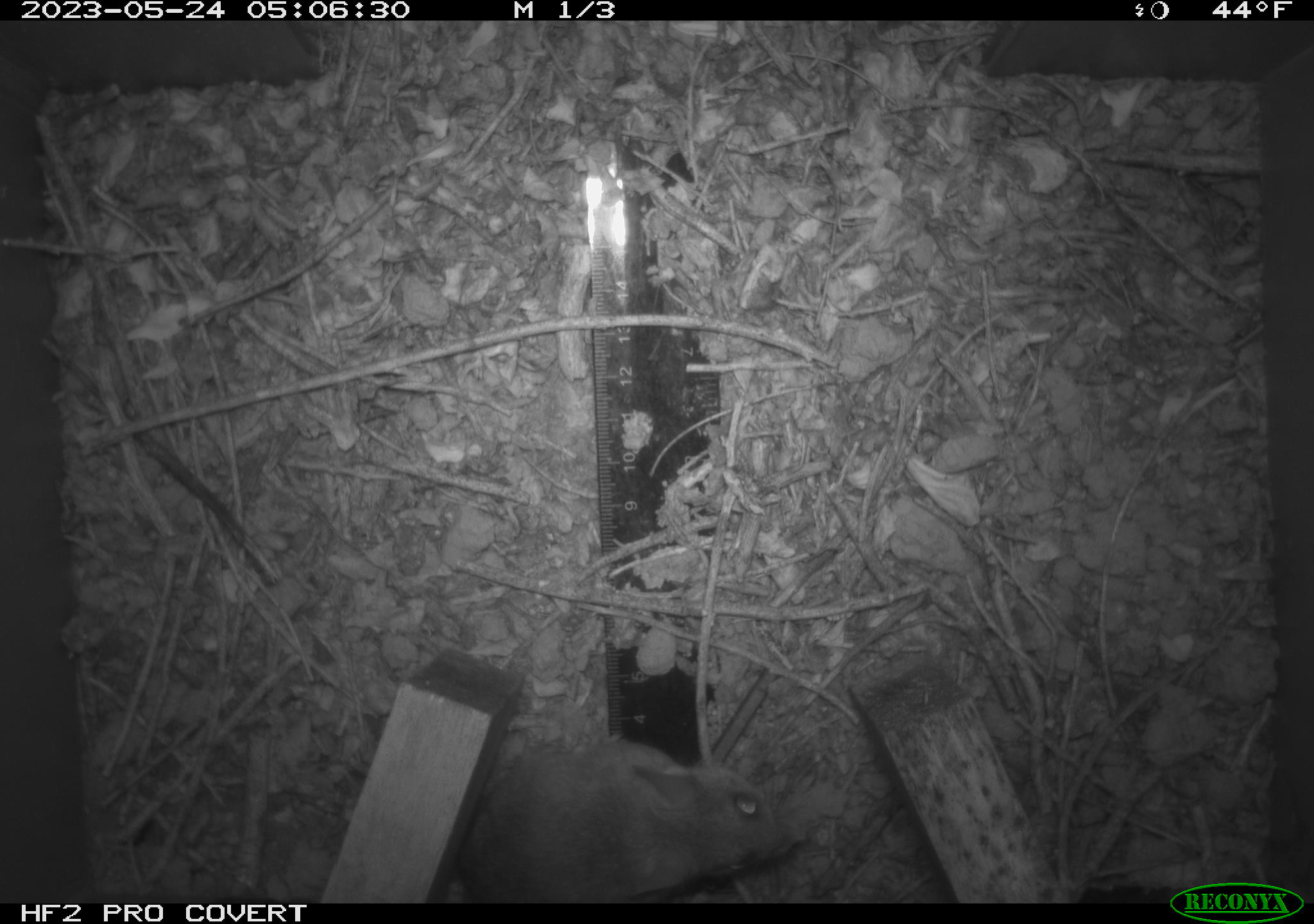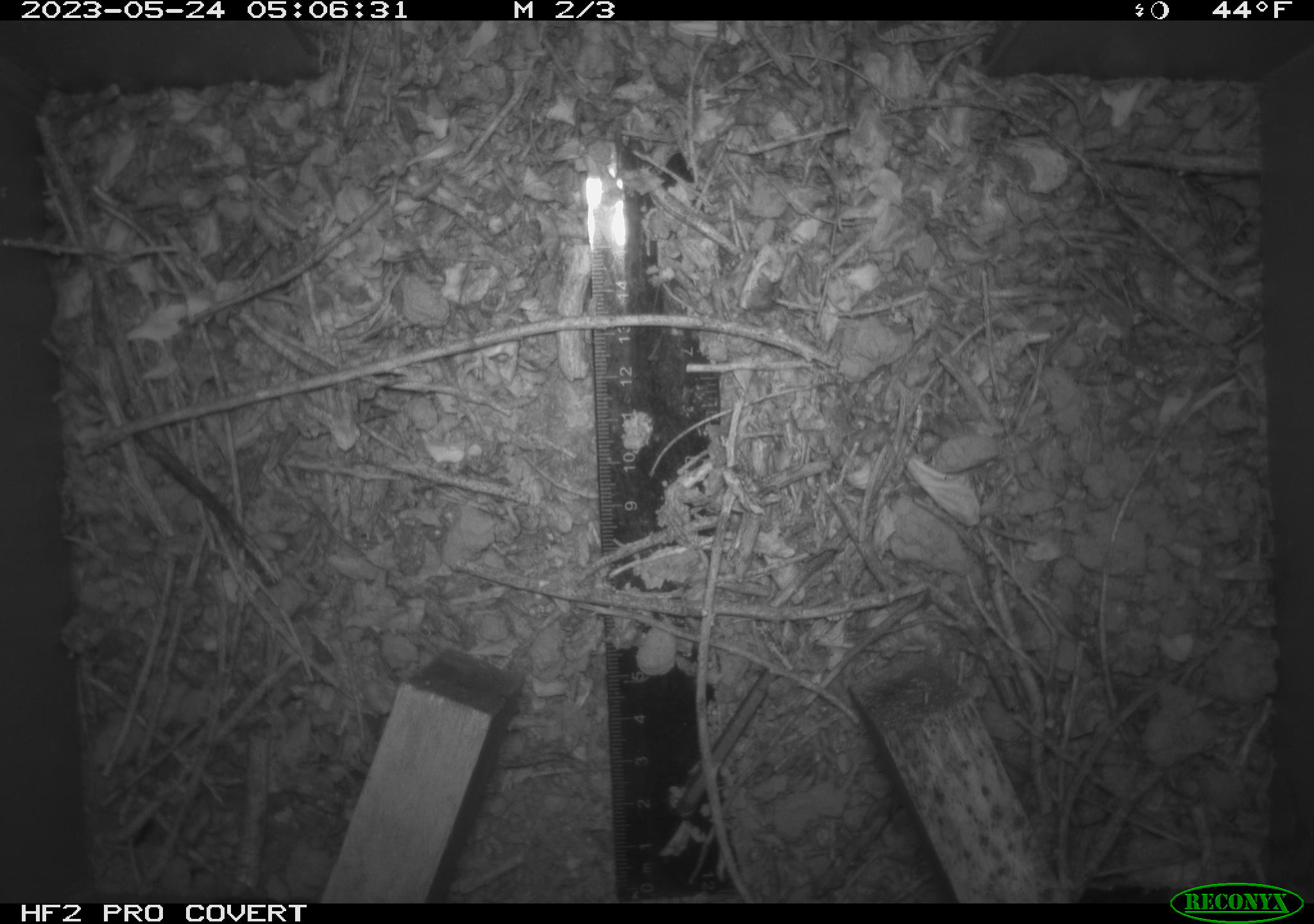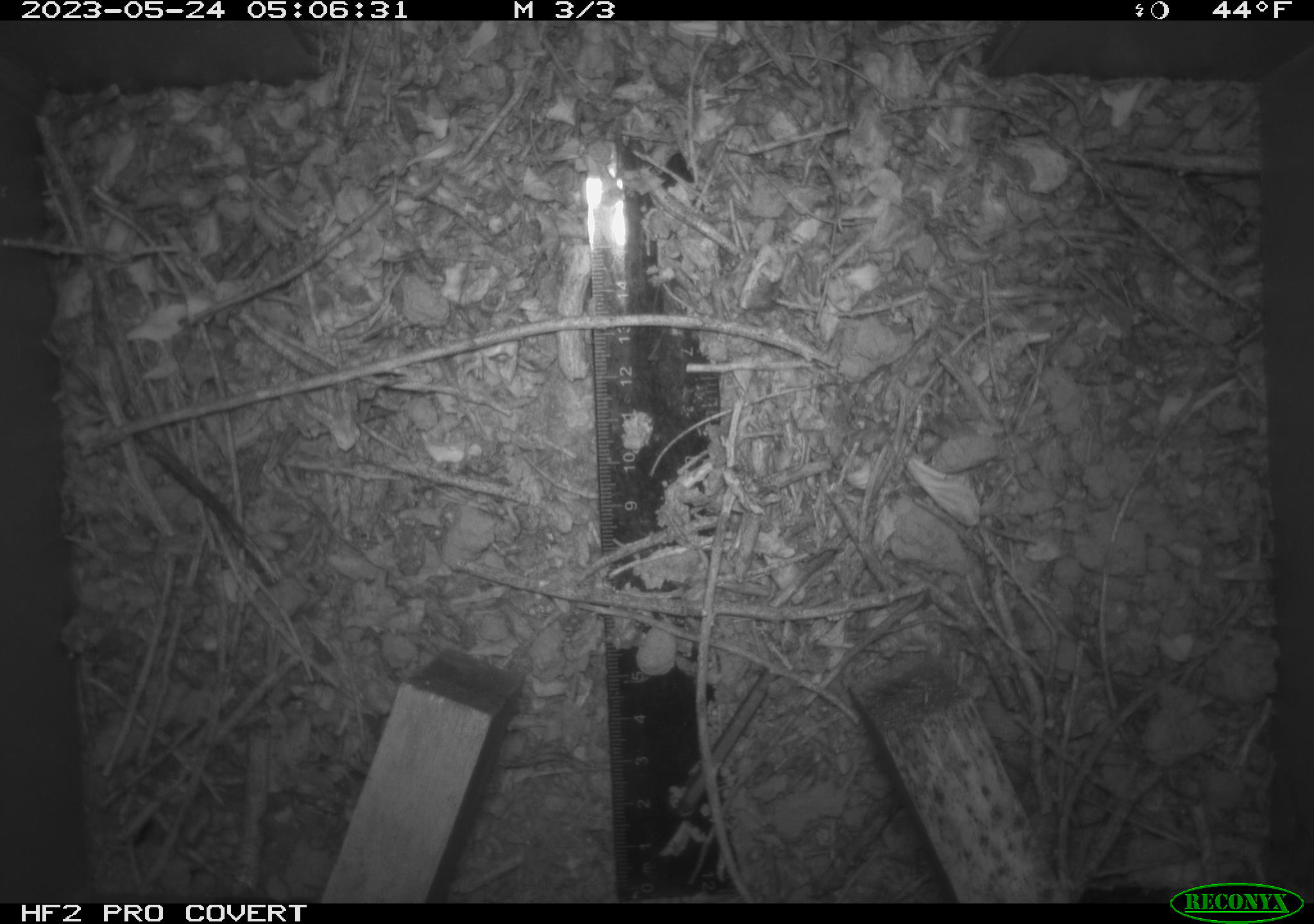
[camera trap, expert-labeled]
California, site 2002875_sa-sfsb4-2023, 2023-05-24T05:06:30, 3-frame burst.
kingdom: Animalia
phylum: Chordata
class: Mammalia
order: Rodentia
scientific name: Rodentia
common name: mouse species